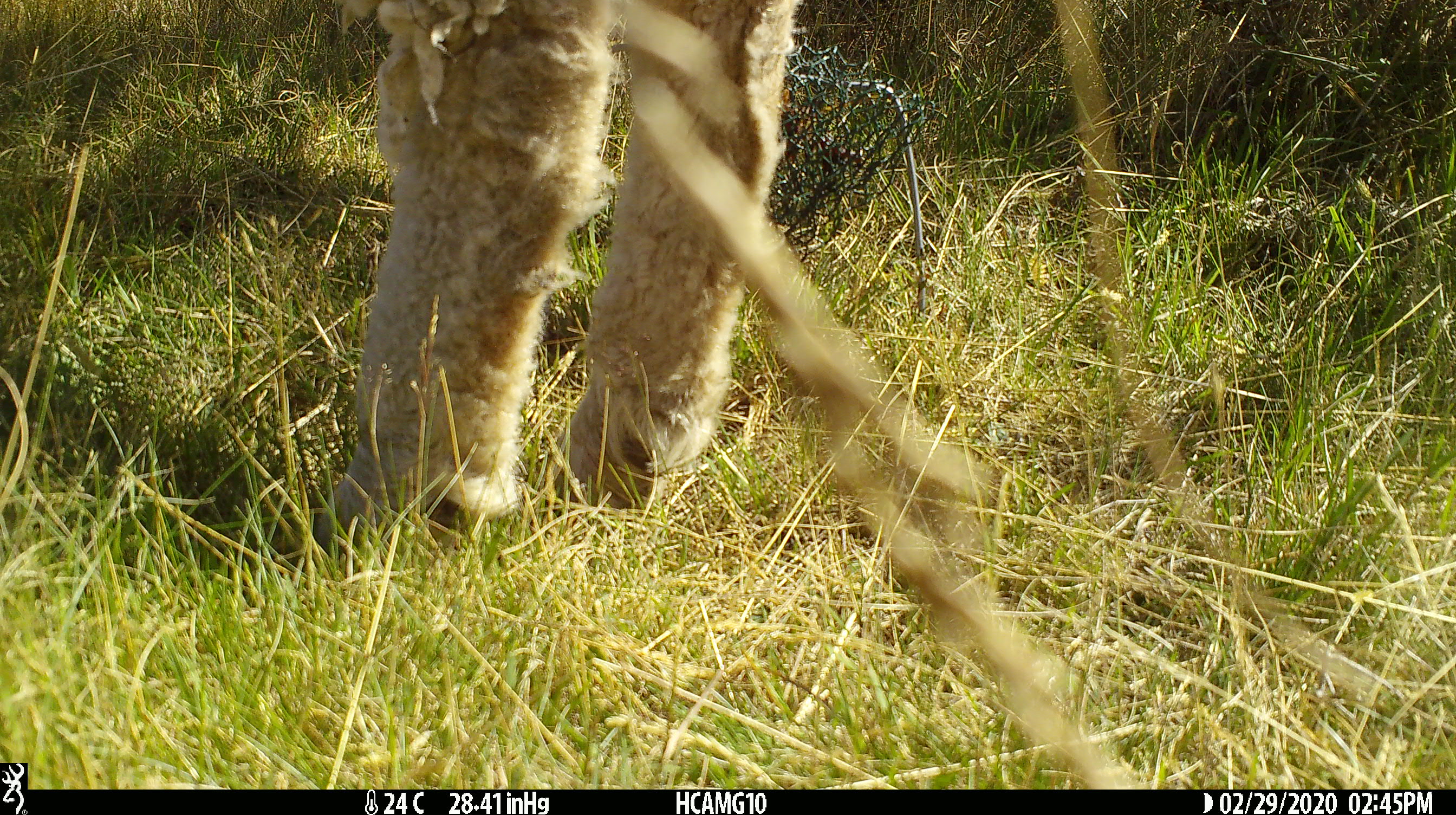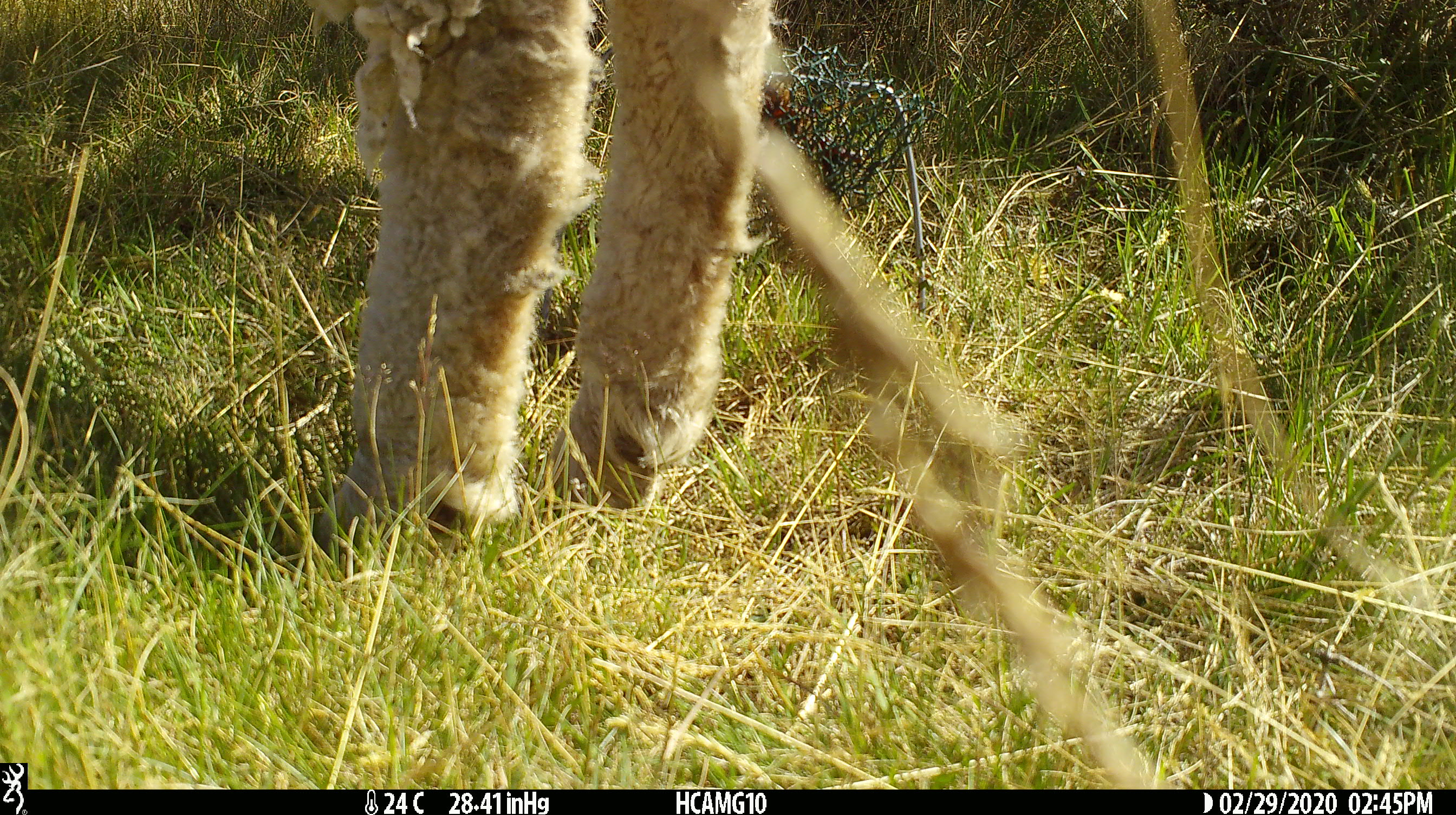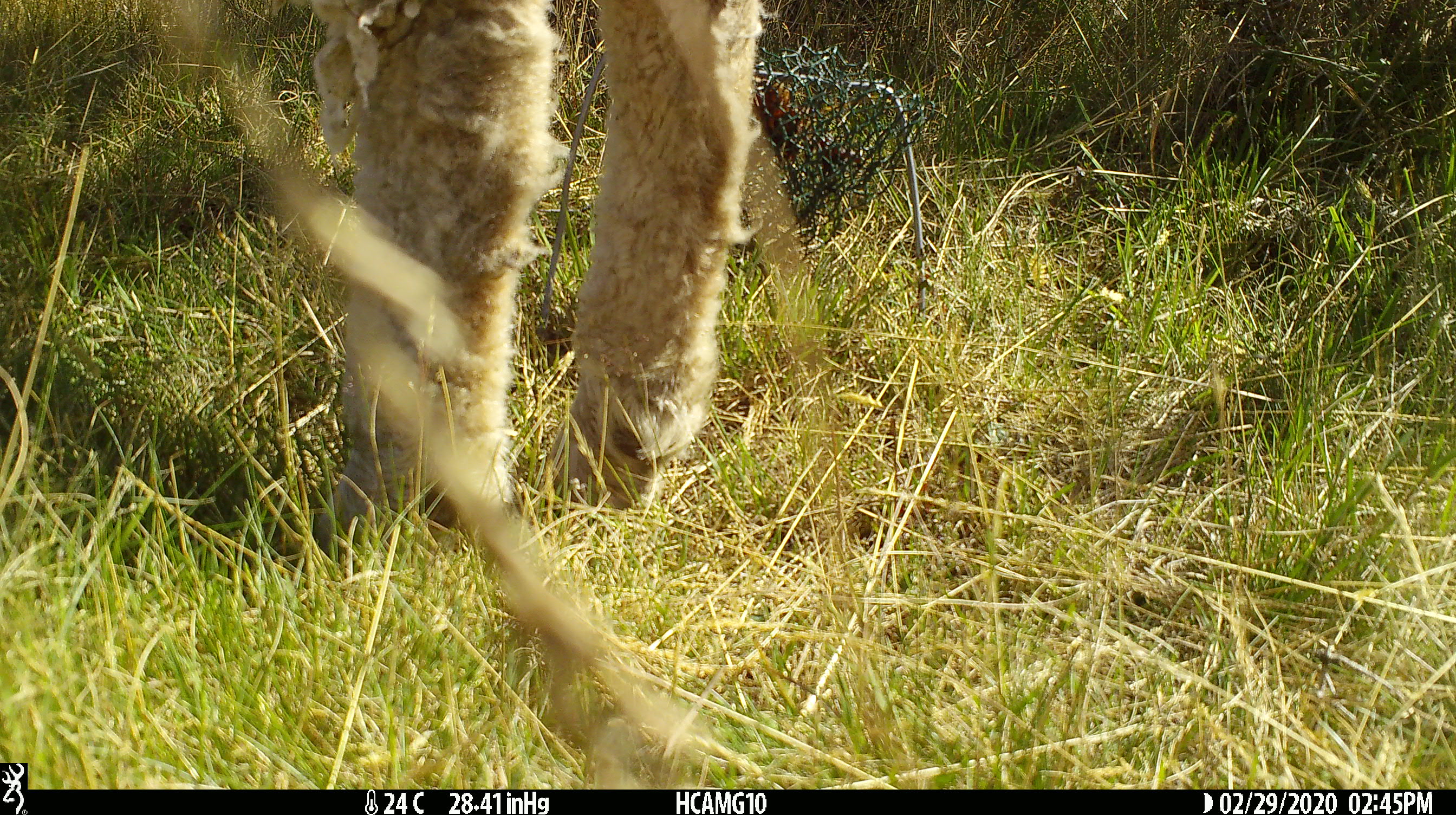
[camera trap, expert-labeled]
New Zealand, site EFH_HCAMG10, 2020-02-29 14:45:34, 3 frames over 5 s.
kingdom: Animalia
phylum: Chordata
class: Mammalia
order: Artiodactyla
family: Bovidae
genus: Ovis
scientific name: Ovis aries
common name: domestic sheep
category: sheep